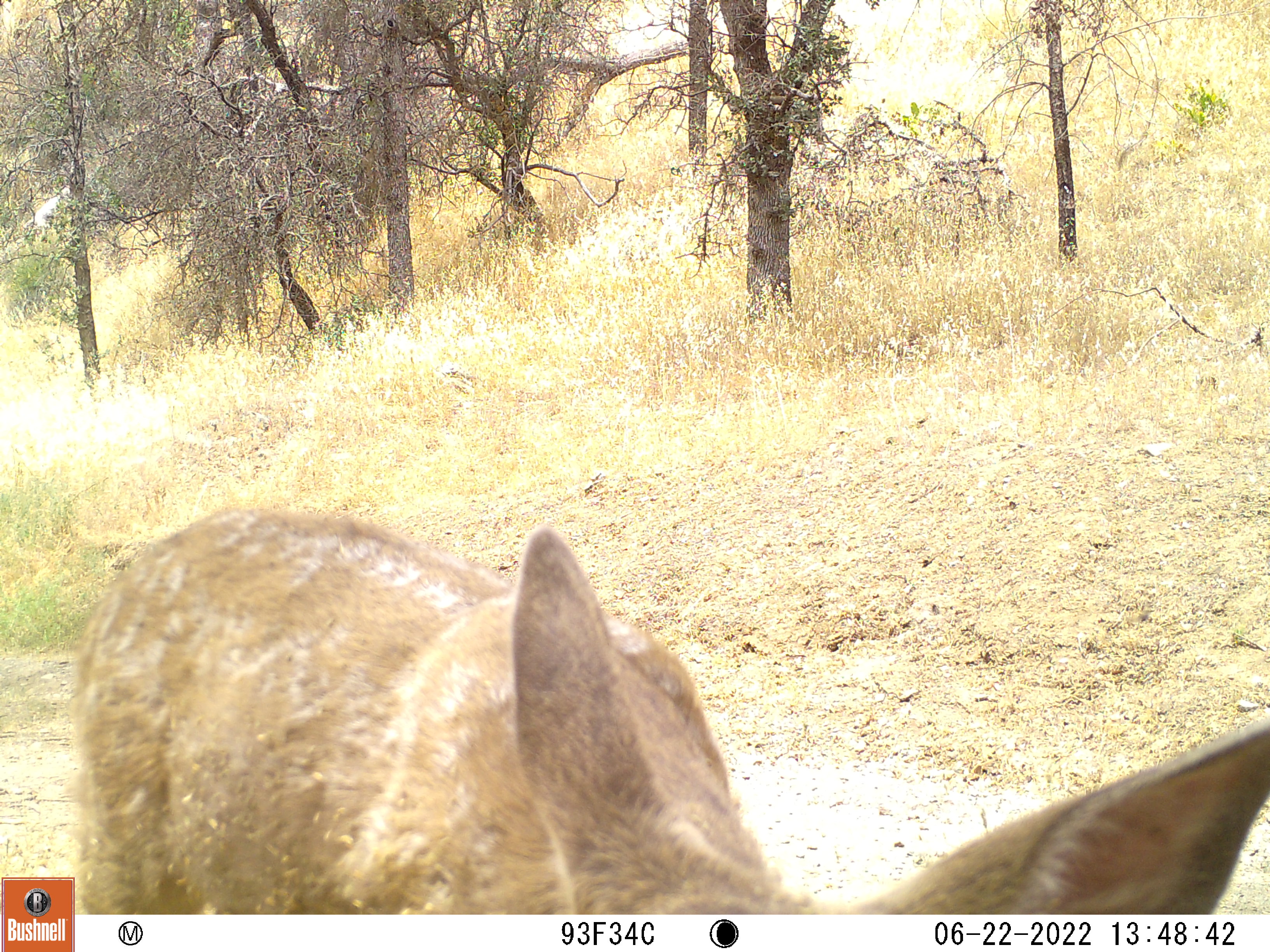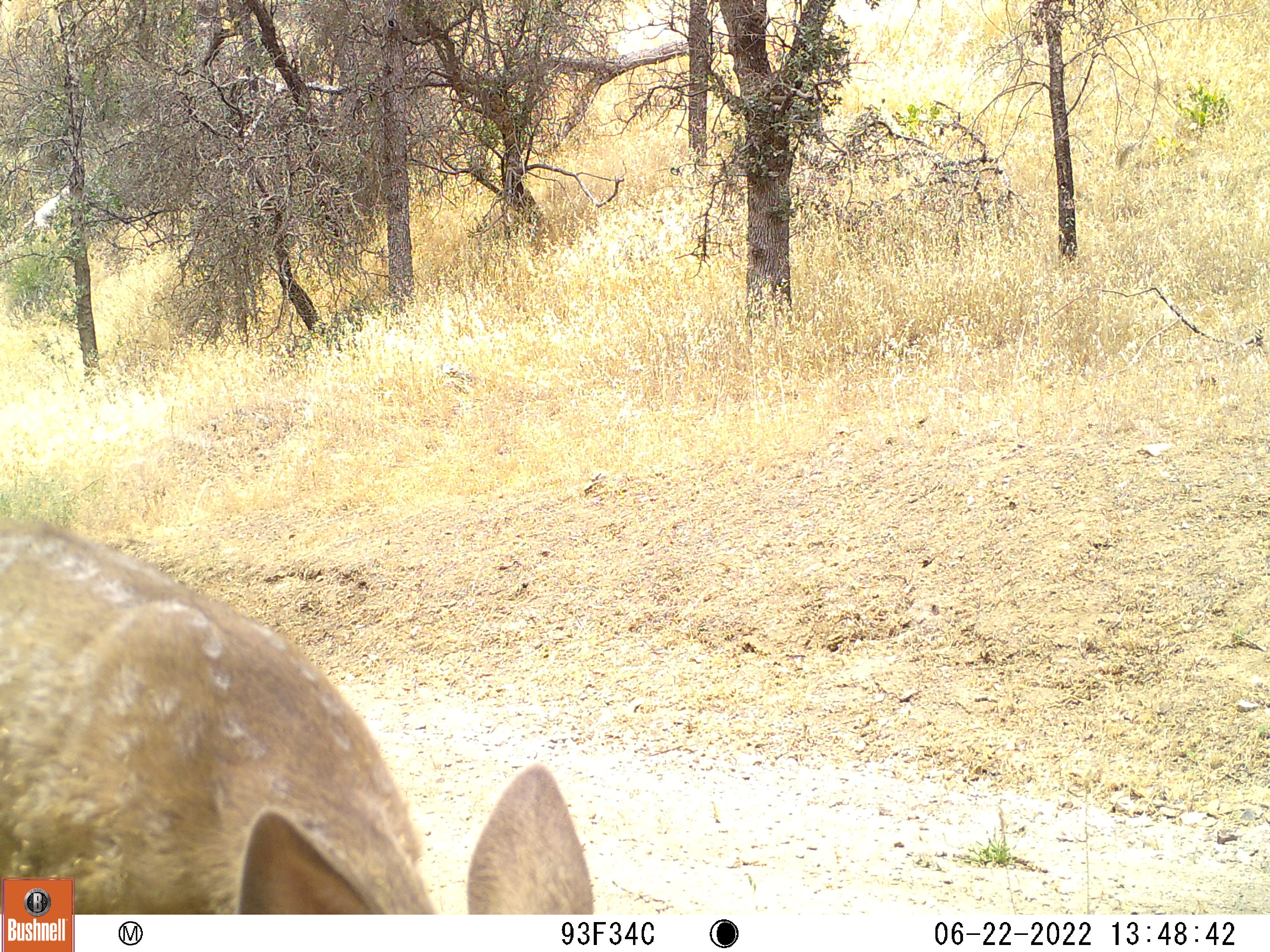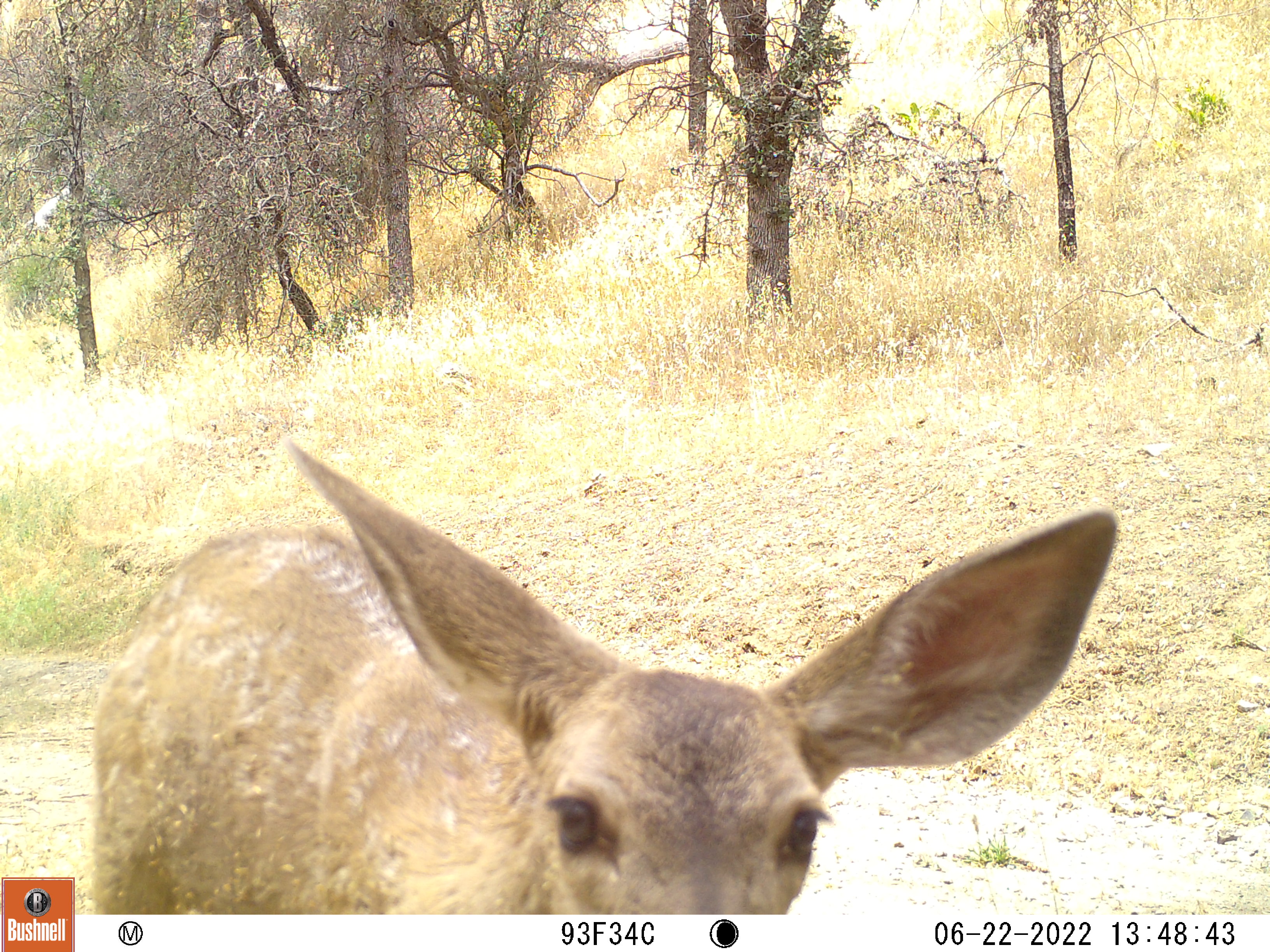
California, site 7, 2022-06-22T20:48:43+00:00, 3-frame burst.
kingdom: Animalia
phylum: Chordata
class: Mammalia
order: Artiodactyla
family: Cervidae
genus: Odocoileus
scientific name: Odocoileus hemionus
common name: mule deer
Mule deer (Odocoileus hemionus).